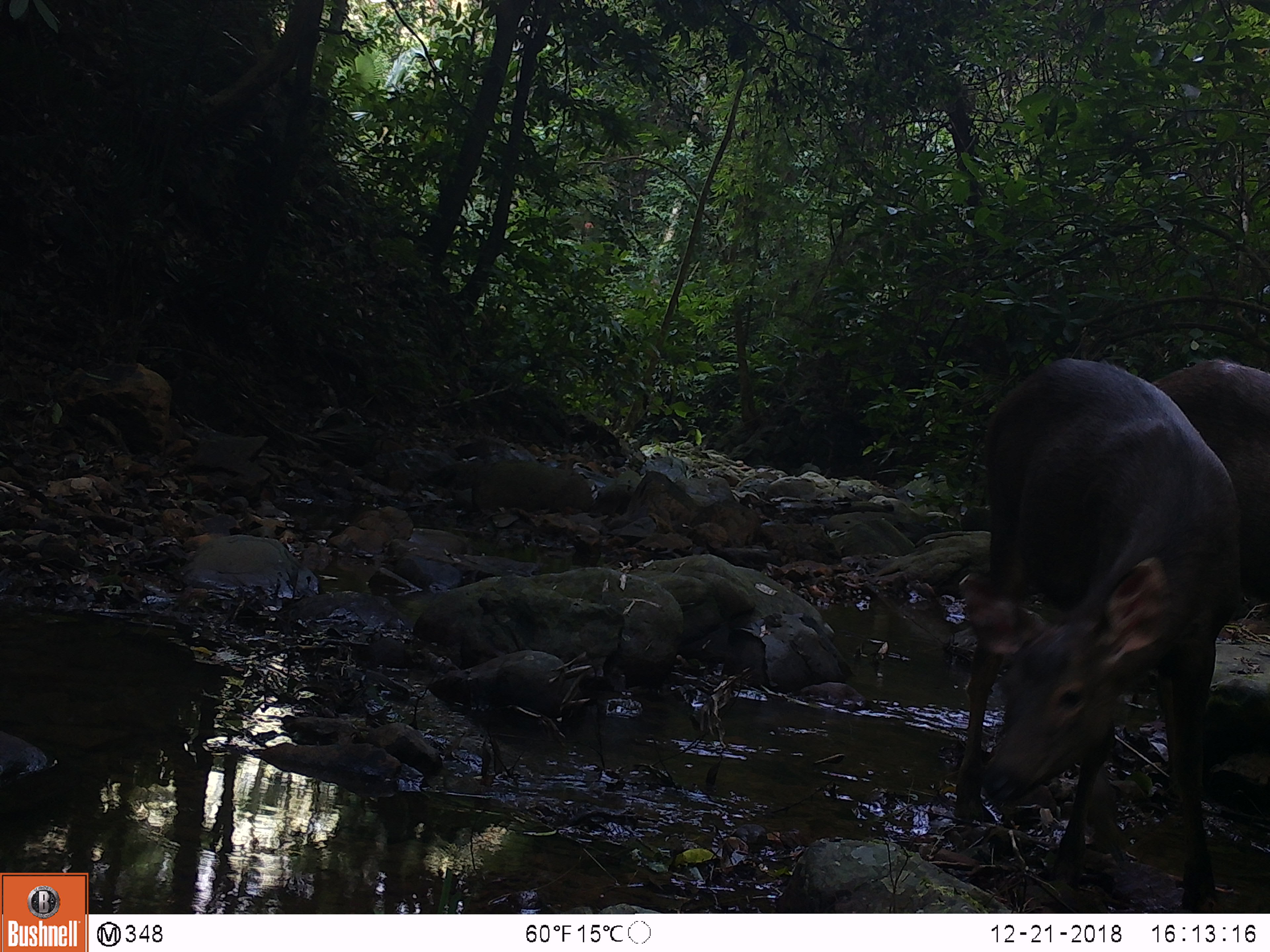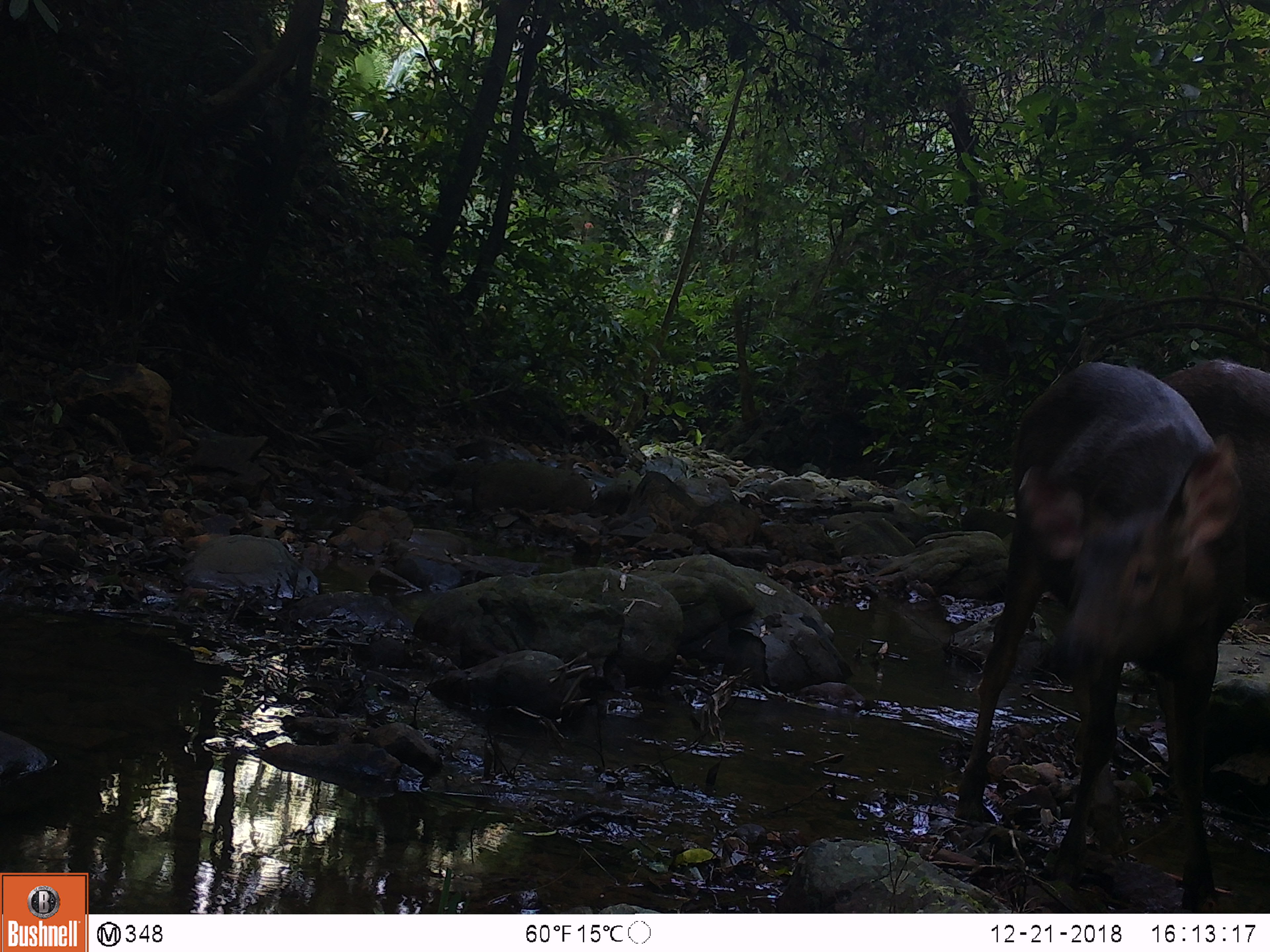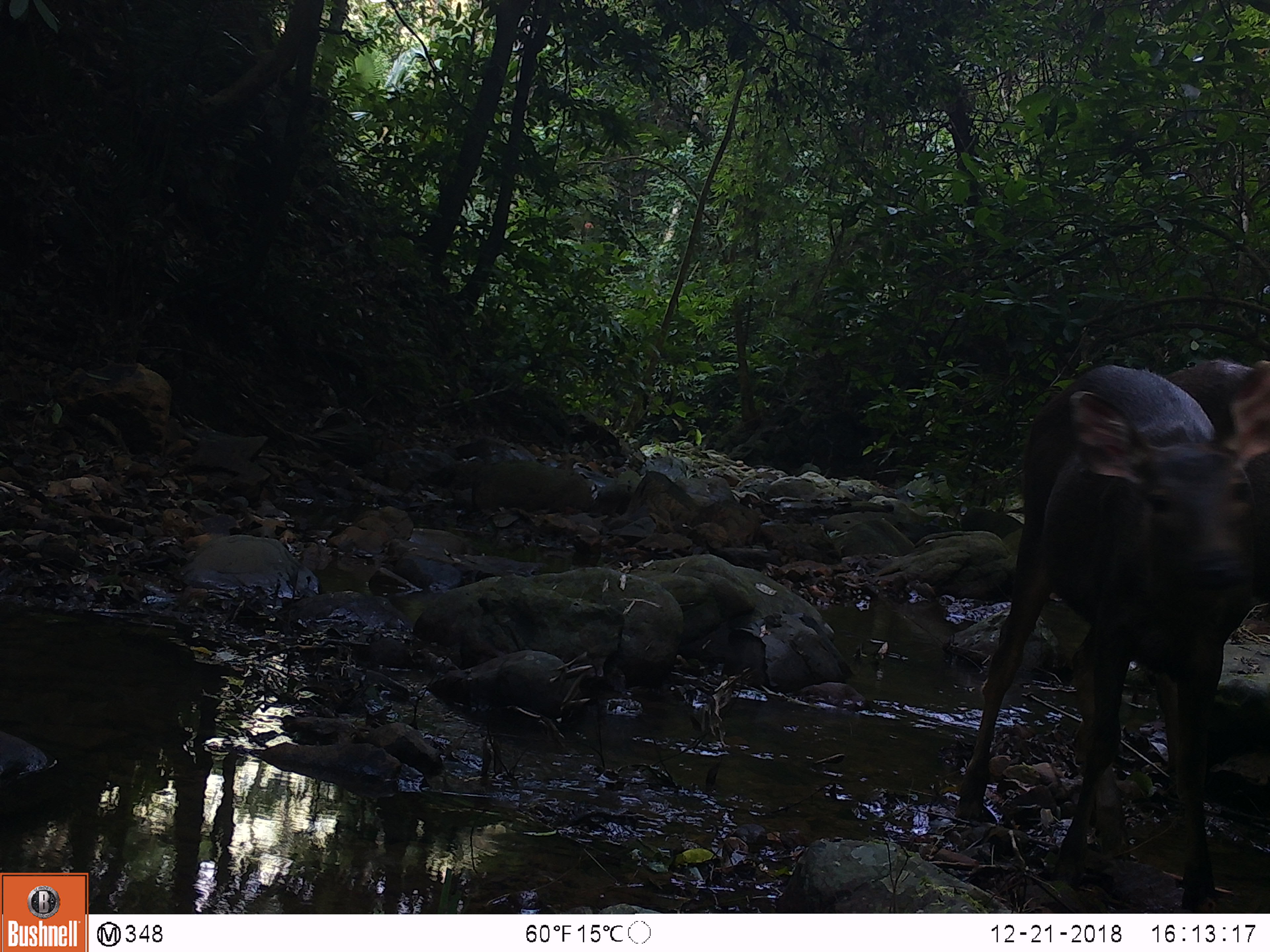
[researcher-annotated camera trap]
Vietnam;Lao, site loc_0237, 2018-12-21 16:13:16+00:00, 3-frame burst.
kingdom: Animalia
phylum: Chordata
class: Mammalia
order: Artiodactyla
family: Cervidae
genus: Rusa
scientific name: Rusa unicolor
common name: sambar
Sambar (Rusa unicolor). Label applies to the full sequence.